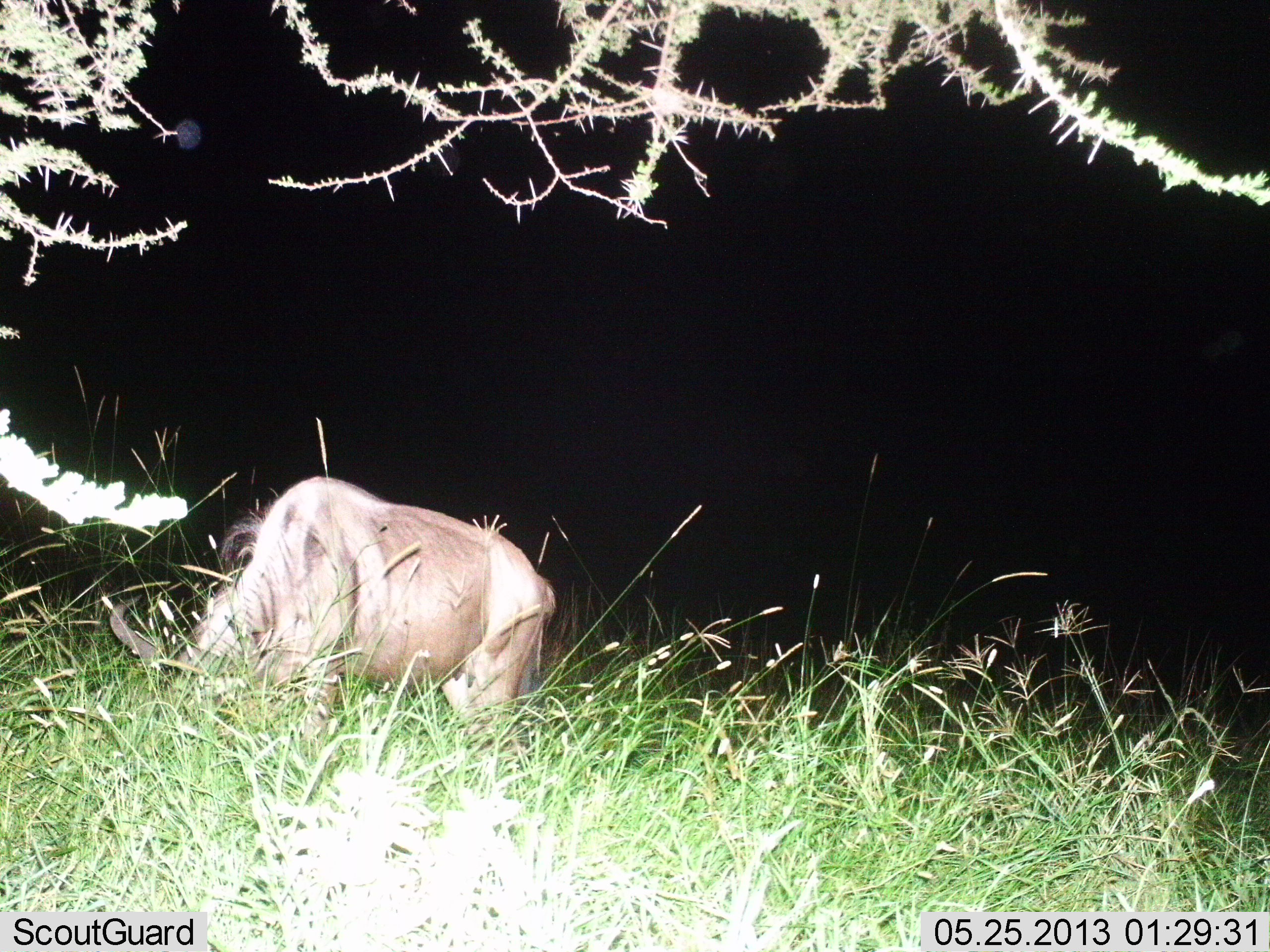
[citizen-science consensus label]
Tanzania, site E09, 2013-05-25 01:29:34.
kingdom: Animalia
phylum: Chordata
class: Mammalia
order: Artiodactyla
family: Bovidae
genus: Connochaetes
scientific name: Connochaetes taurinus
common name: blue wildebeest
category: wildebeest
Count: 1.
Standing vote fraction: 24%.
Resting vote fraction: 0%.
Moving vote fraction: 0%.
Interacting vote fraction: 0%.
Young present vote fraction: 0%.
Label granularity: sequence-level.